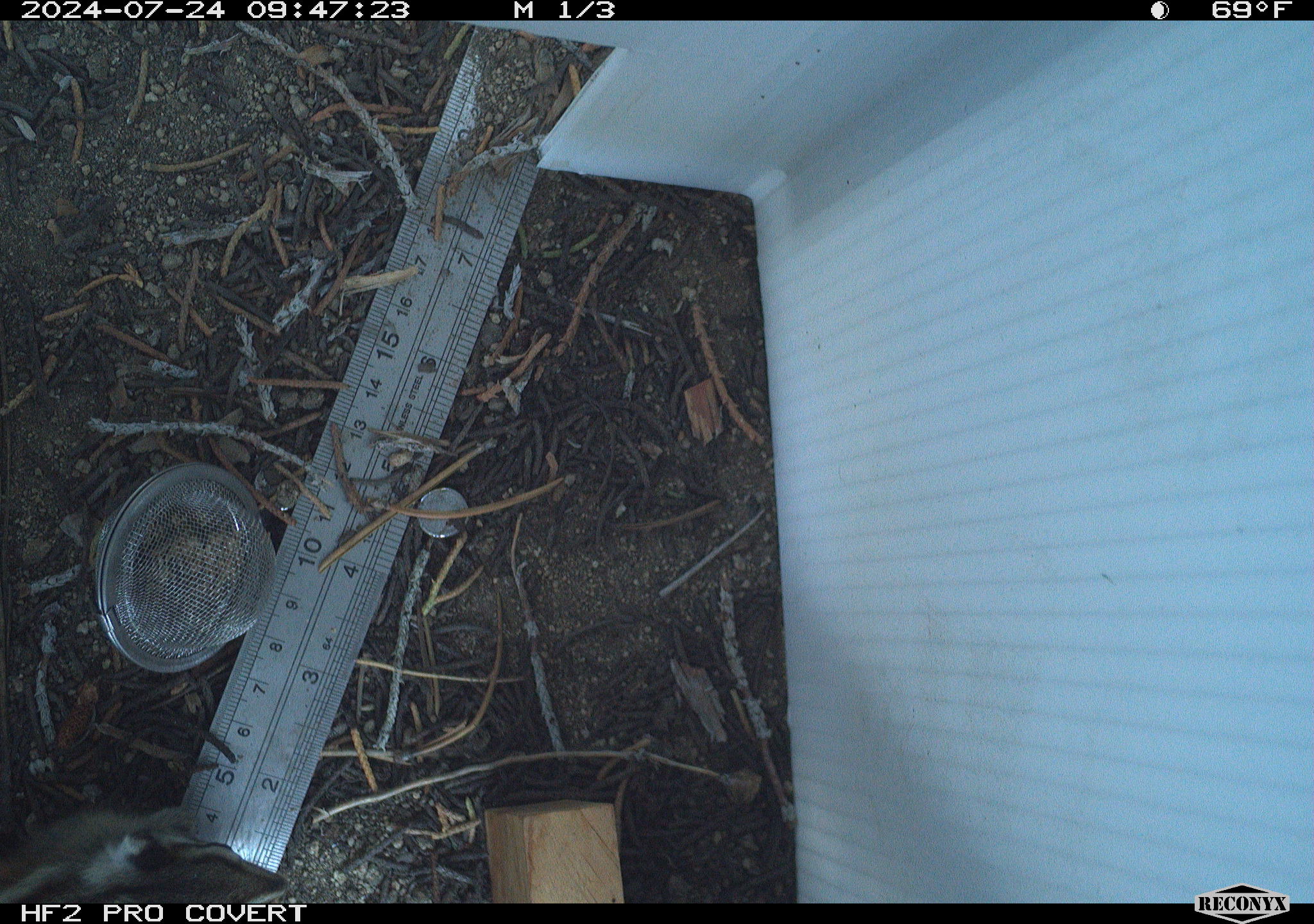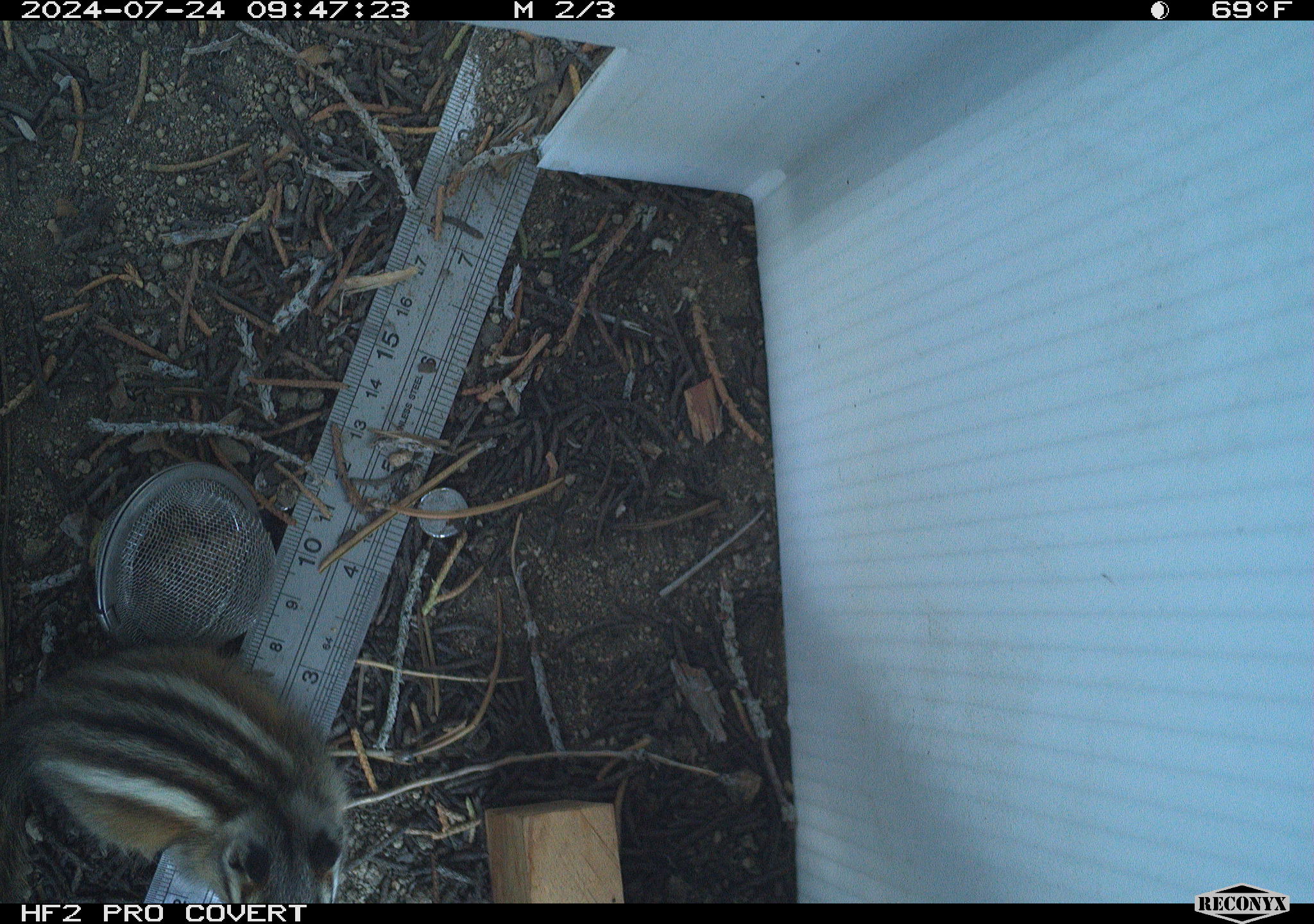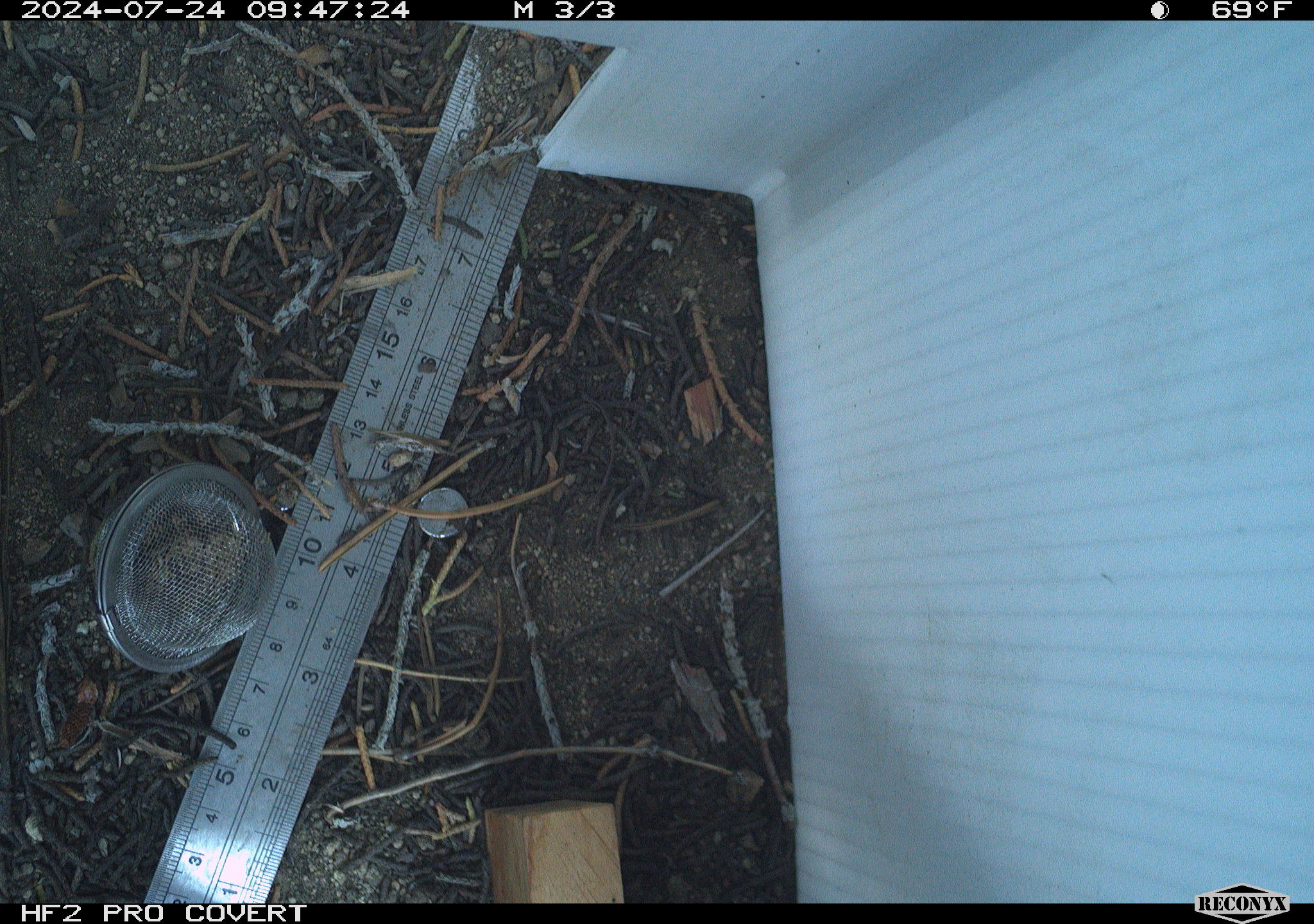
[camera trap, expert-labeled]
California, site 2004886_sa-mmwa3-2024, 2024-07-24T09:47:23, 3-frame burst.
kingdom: Animalia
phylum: Chordata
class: Mammalia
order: Rodentia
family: Sciuridae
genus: Neotamias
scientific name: Neotamias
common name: western chipmunks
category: neotamias species